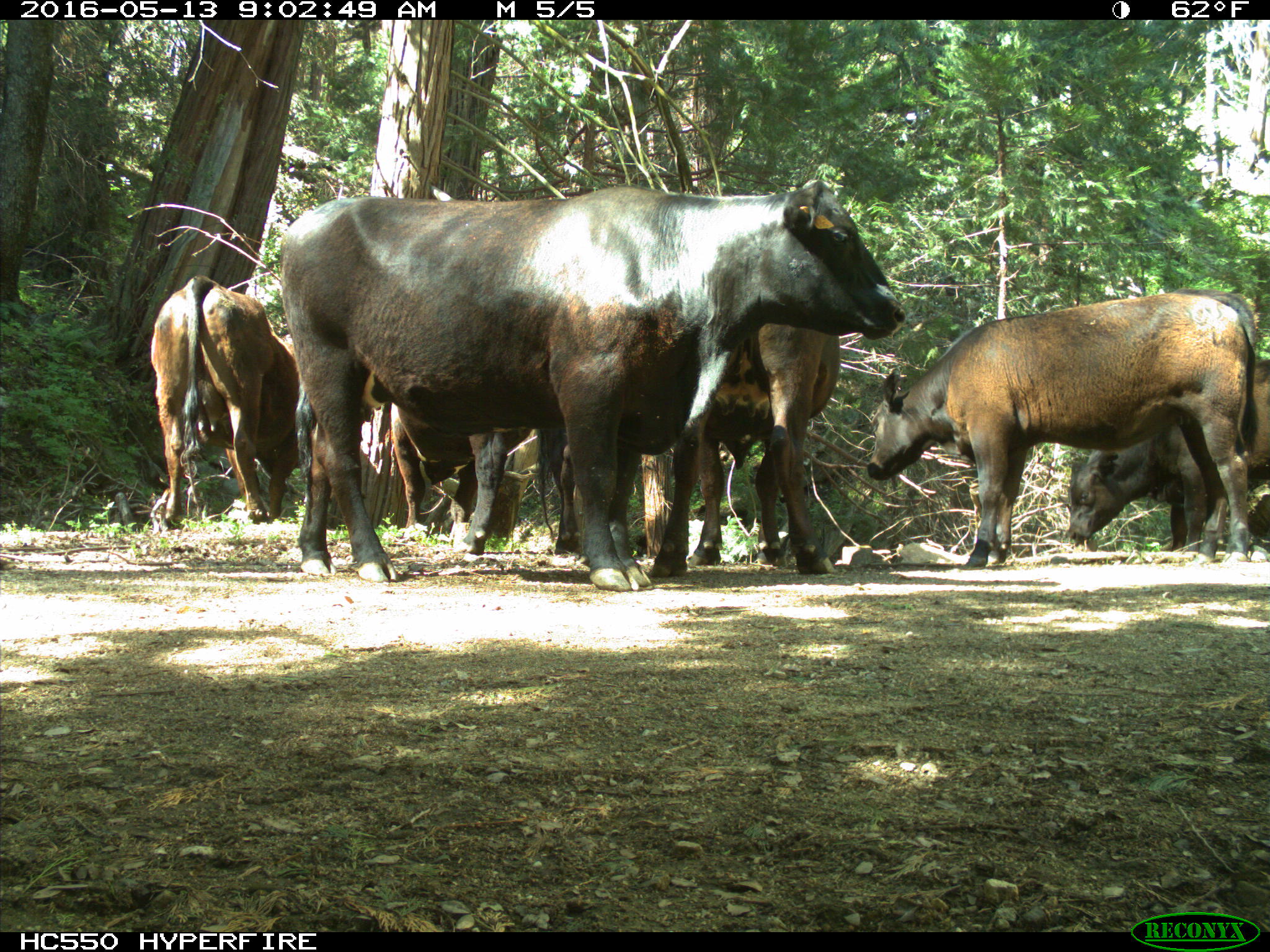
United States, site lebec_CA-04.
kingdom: Animalia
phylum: Chordata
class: Mammalia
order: Artiodactyla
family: Bovidae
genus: Bos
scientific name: Bos taurus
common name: domestic cow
Bos taurus (domestic cow).